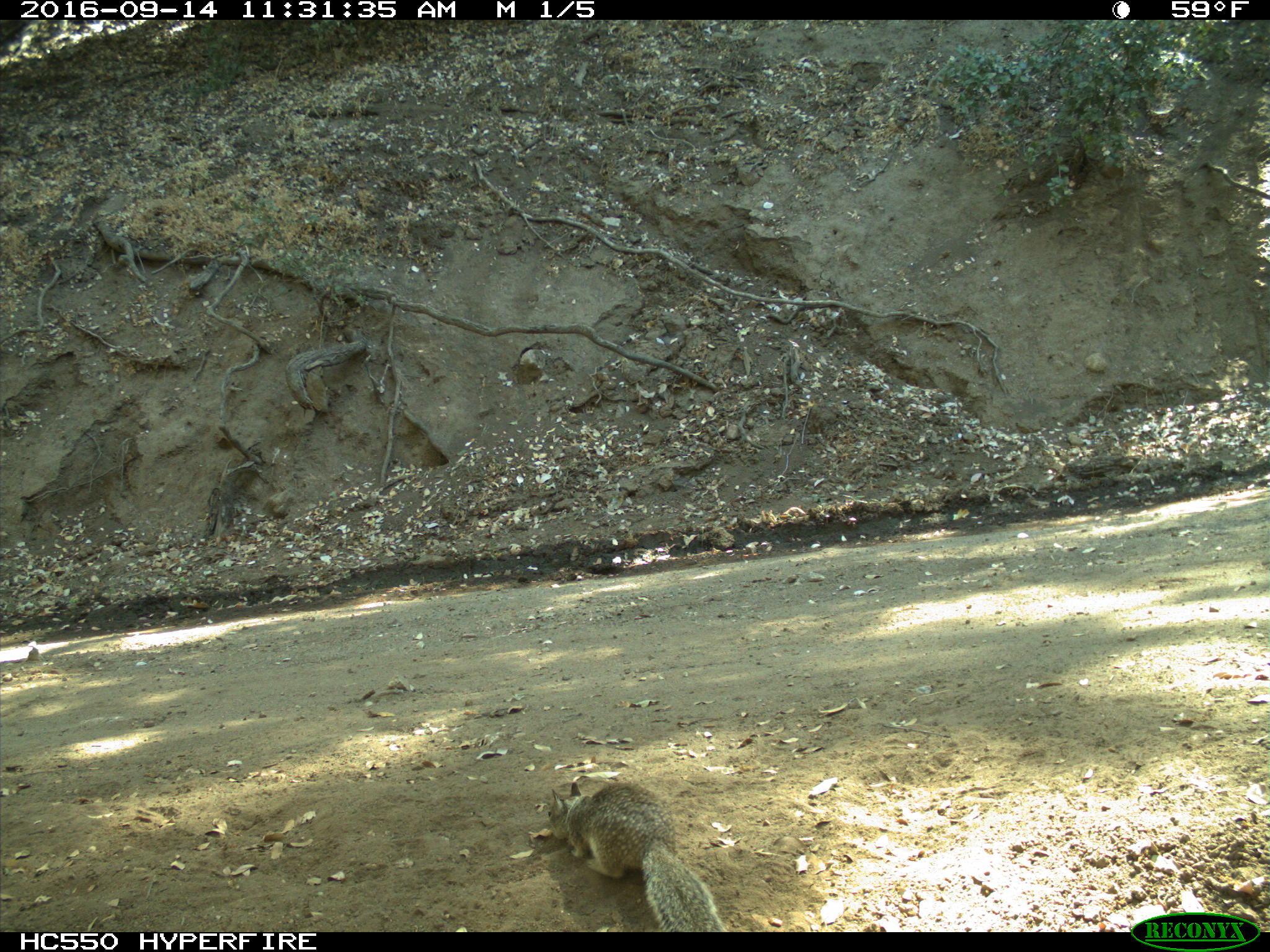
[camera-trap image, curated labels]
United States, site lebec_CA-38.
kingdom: Animalia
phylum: Chordata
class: Mammalia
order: Rodentia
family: Sciuridae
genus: Otospermophilus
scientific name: Otospermophilus beecheyi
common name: california ground squirrel